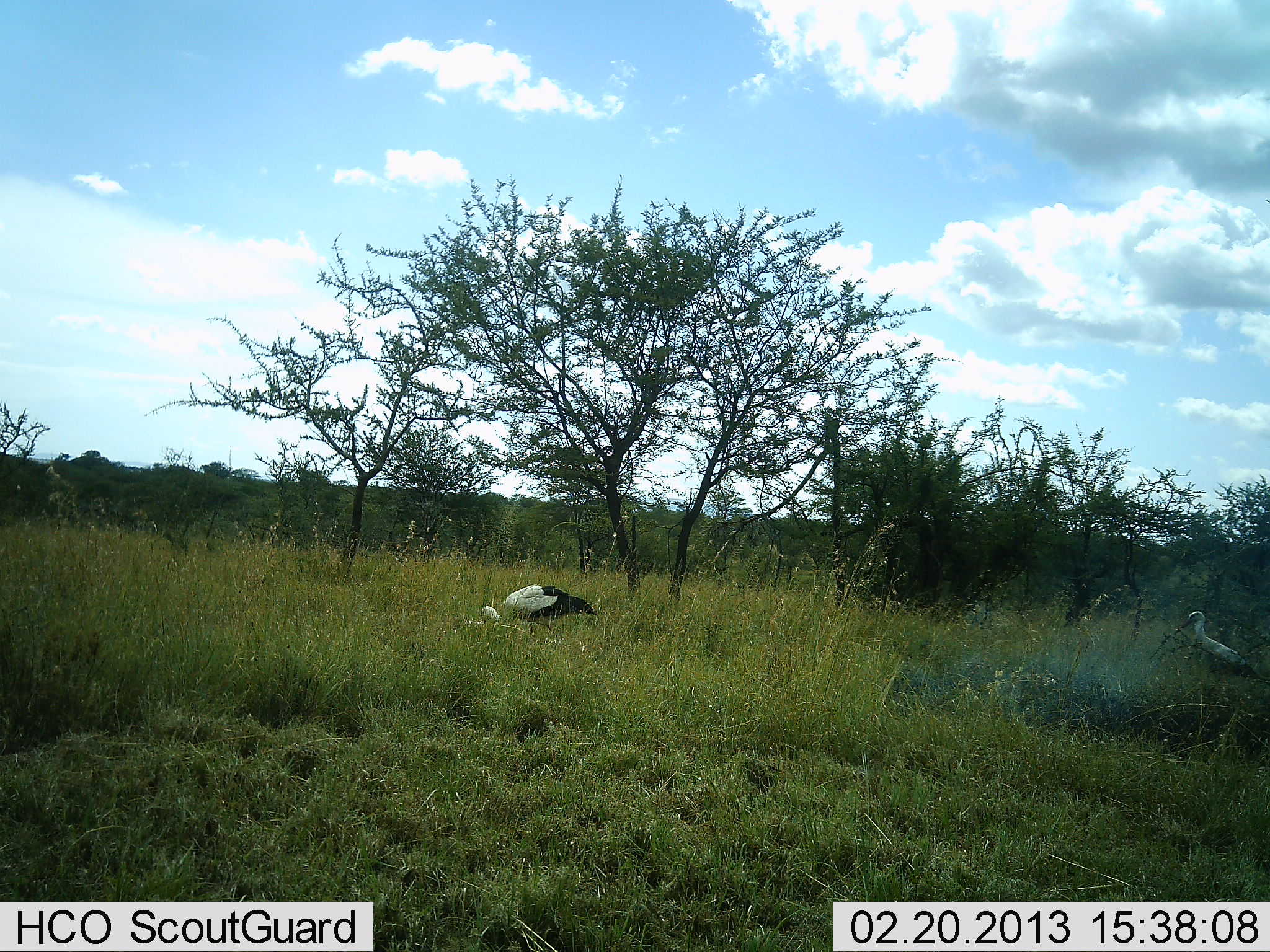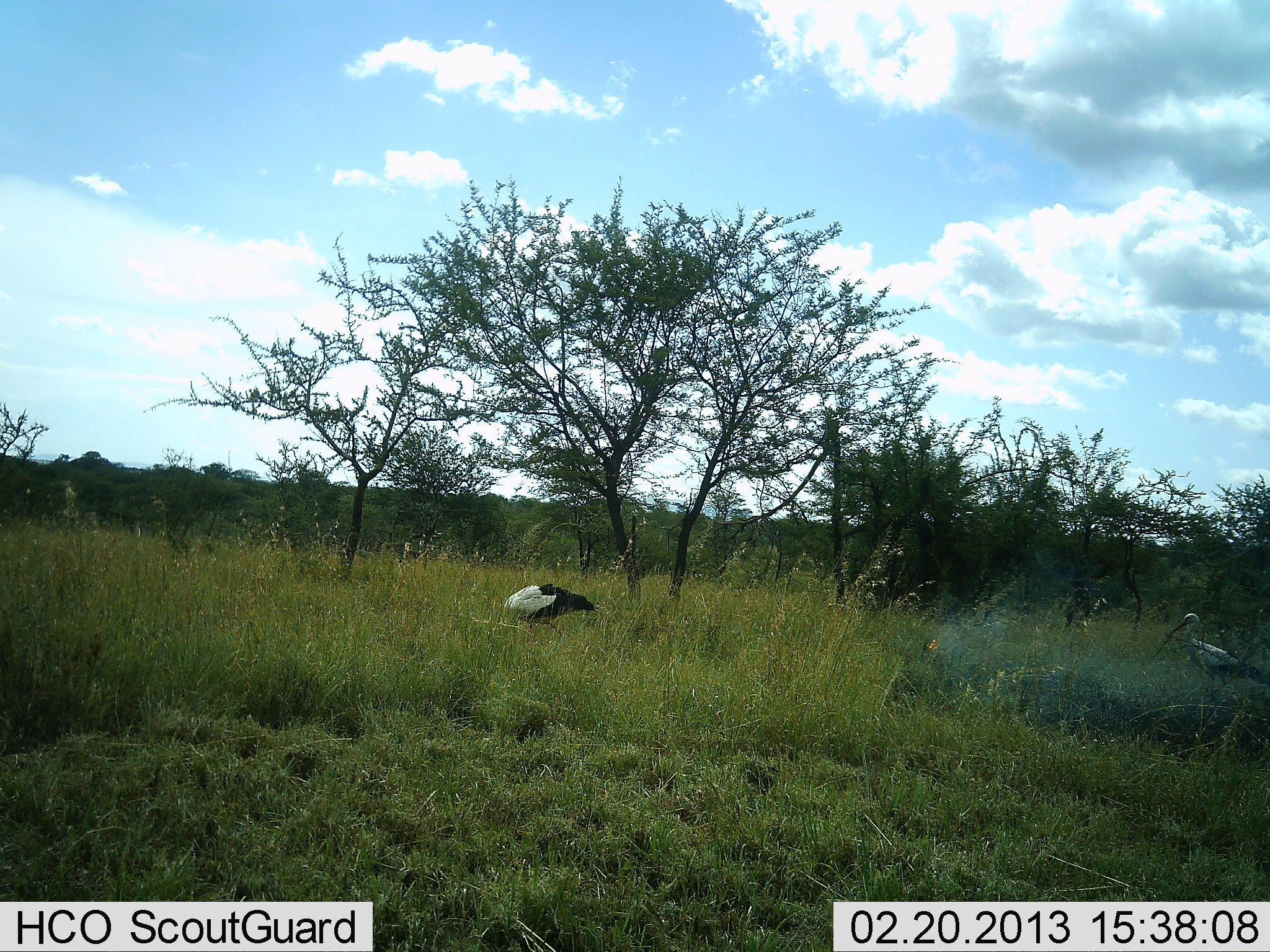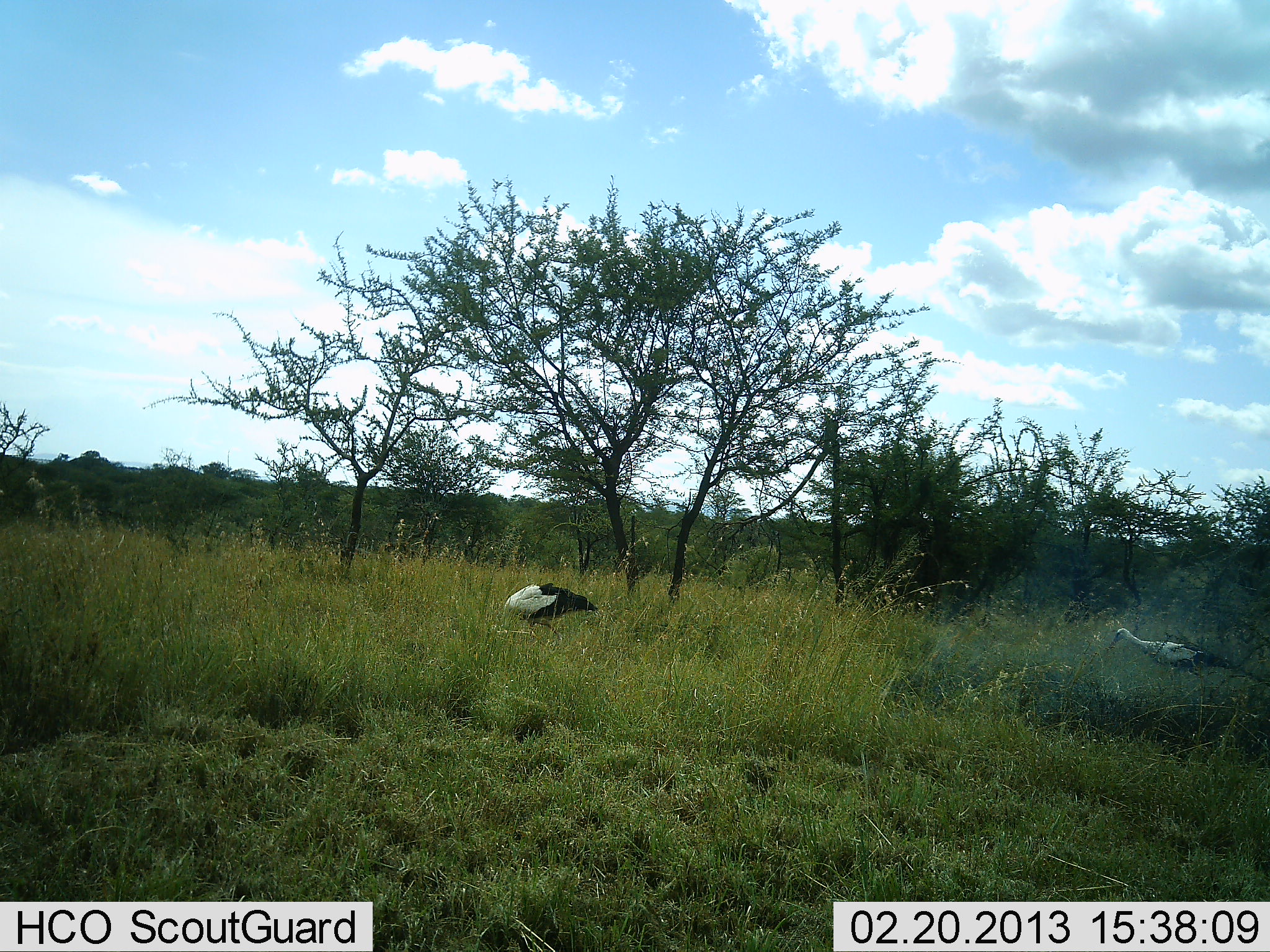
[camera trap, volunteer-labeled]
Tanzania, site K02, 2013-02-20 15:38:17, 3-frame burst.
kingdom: Animalia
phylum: Chordata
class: Aves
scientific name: Aves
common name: bird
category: otherbird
Otherbird (bird) (Aves), count 2. Behavior (volunteer vote fractions): standing 38%, resting 0%, moving 38%, interacting 0%. Young present (vote fraction): 0%. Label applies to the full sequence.